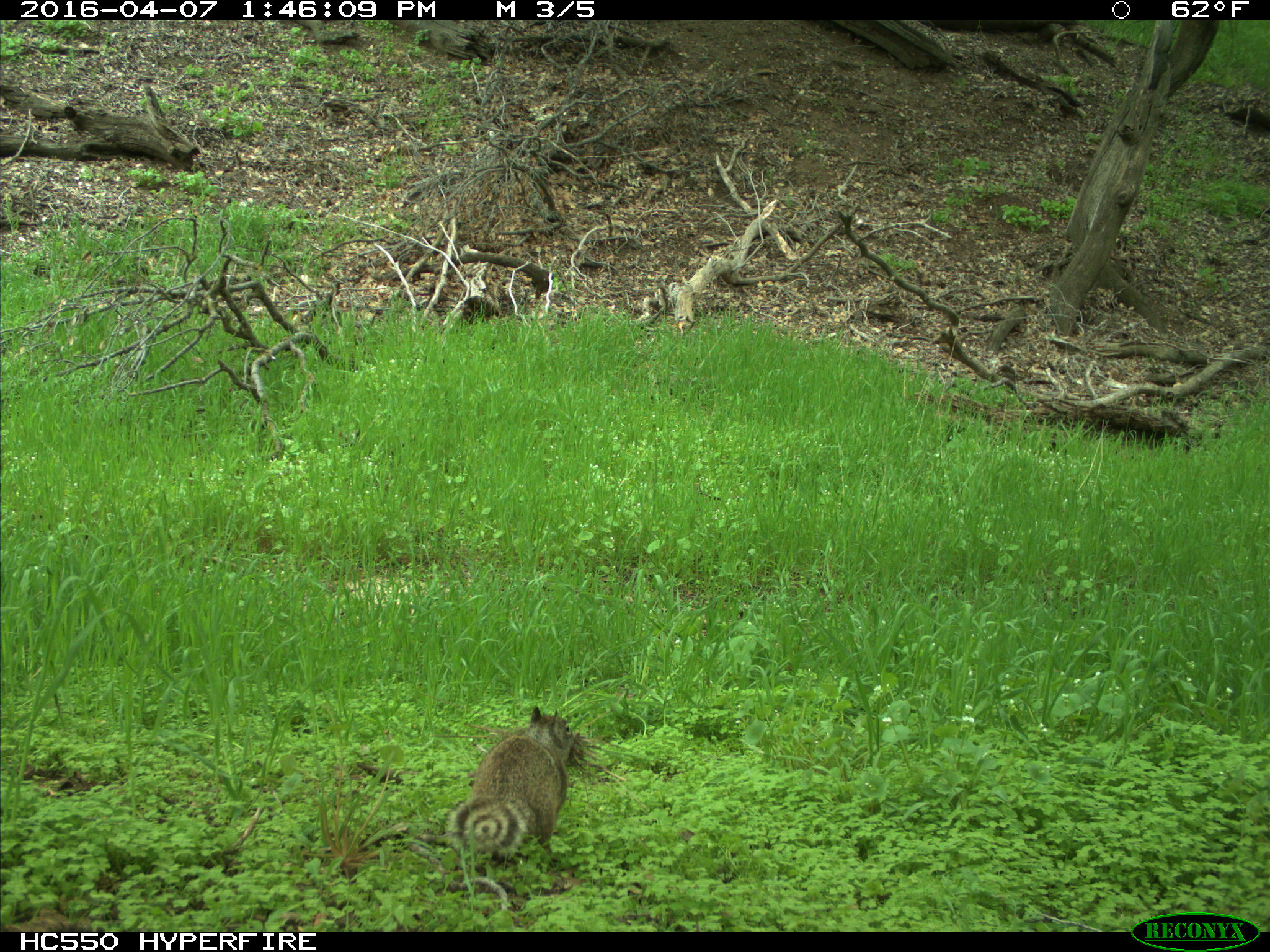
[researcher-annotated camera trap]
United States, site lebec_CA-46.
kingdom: Animalia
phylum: Chordata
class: Mammalia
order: Rodentia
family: Sciuridae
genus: Otospermophilus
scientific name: Otospermophilus beecheyi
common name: california ground squirrel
Otospermophilus beecheyi (california ground squirrel).